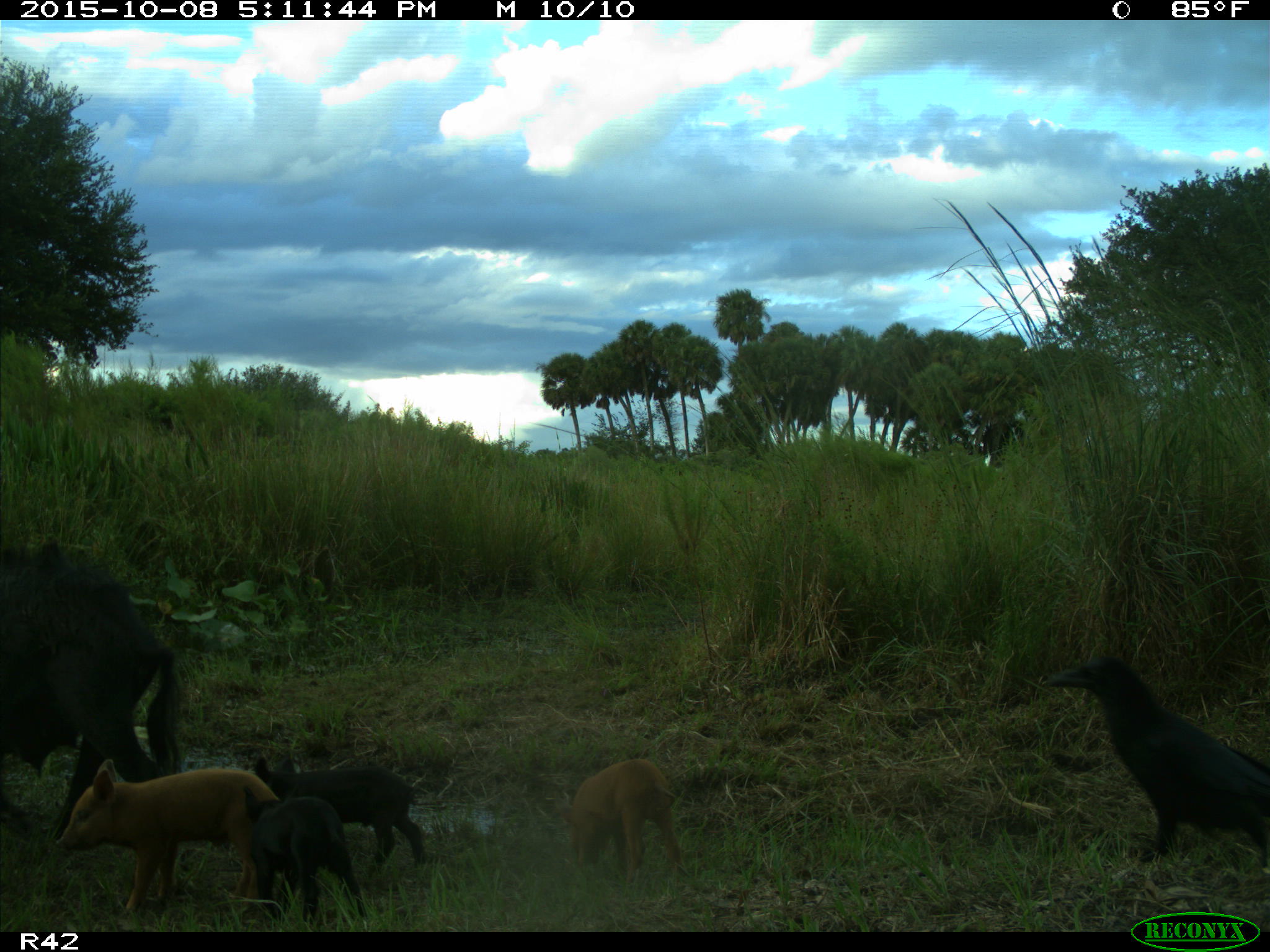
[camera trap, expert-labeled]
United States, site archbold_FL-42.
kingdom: Animalia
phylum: Chordata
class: Mammalia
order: Artiodactyla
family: Suidae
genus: Sus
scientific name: Sus scrofa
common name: wild boar